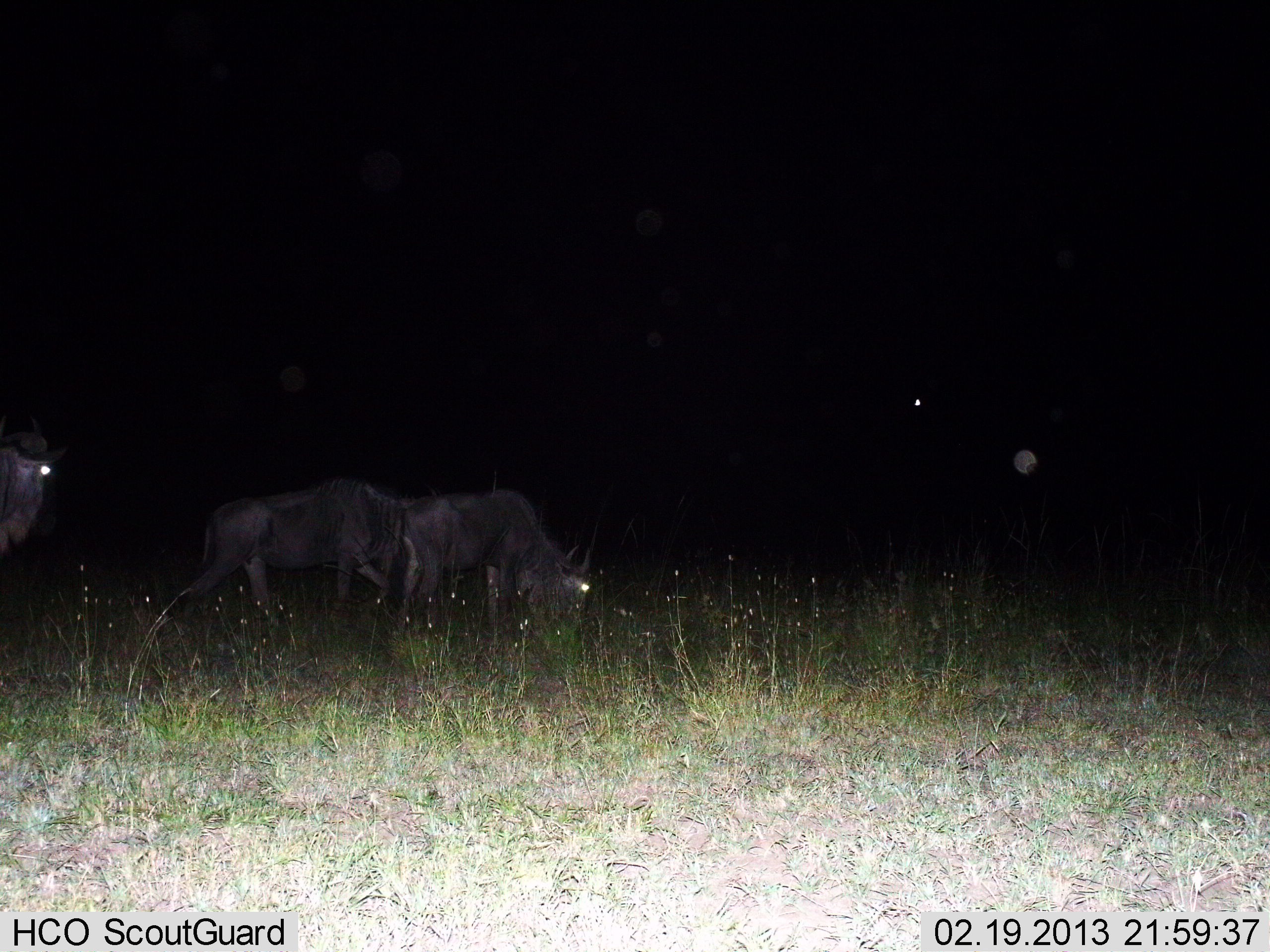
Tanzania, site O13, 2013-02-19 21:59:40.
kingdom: Animalia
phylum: Chordata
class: Mammalia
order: Artiodactyla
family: Bovidae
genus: Connochaetes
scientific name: Connochaetes taurinus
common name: blue wildebeest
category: wildebeest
Wildebeest (blue wildebeest) (Connochaetes taurinus), count 3. Behavior (volunteer vote fractions): standing 24%, resting 0%, moving 47%, interacting 0%. Young present (vote fraction): 0%. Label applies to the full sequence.